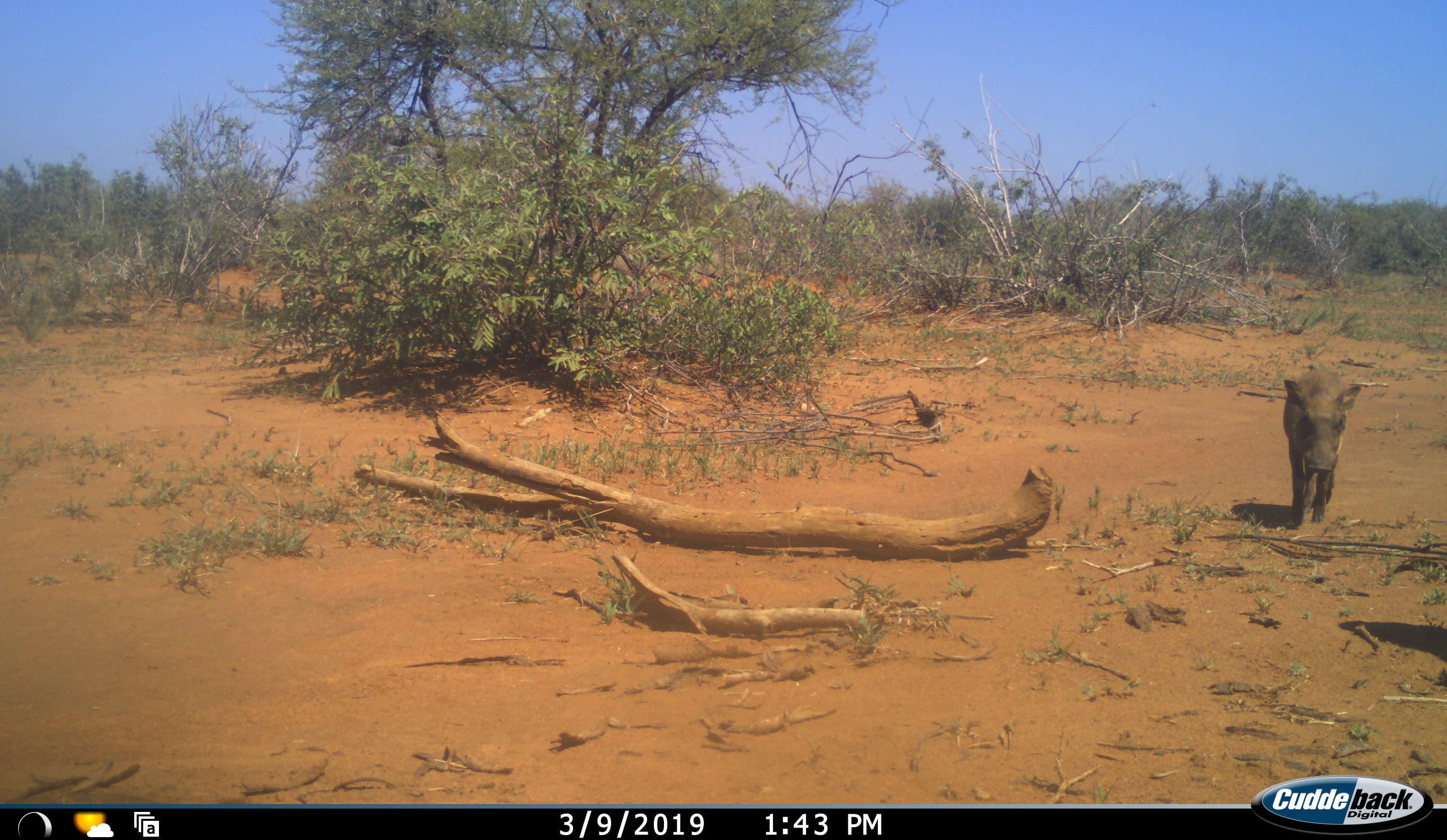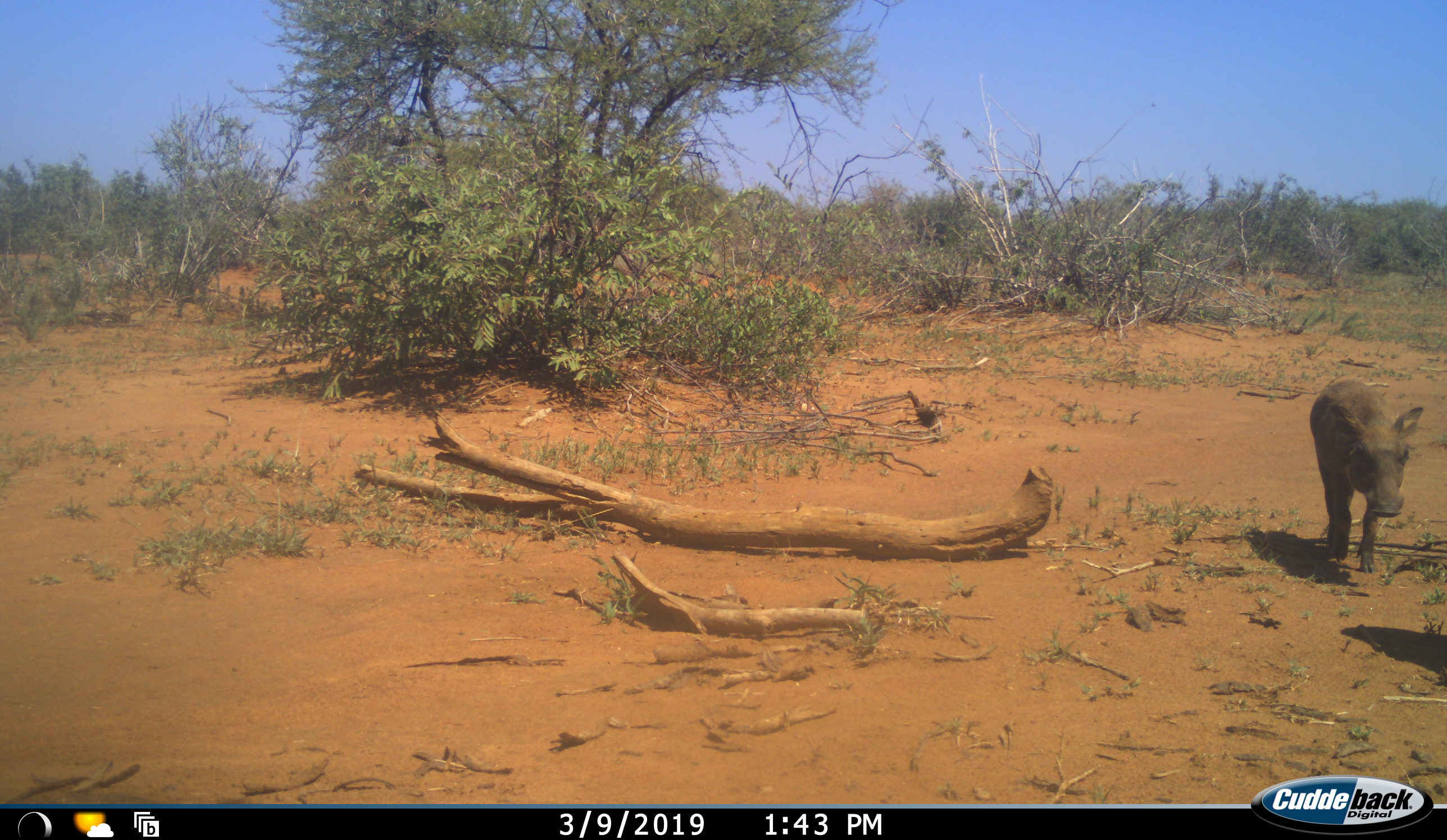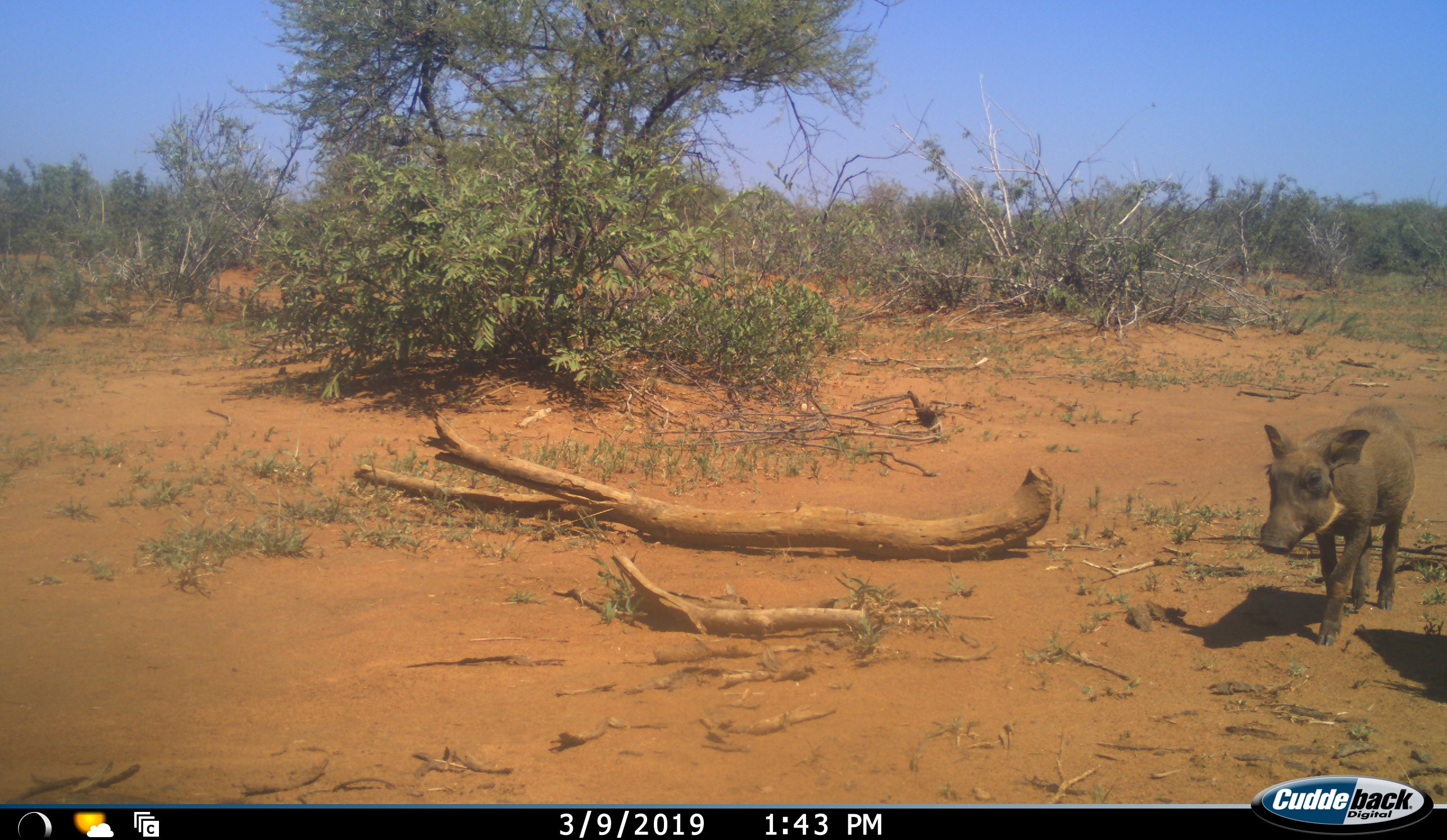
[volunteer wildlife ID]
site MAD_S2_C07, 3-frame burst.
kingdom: Animalia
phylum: Chordata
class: Mammalia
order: Artiodactyla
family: Suidae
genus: Phacochoerus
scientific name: Phacochoerus africanus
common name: warthog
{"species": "warthog (Phacochoerus africanus)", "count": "1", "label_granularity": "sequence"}